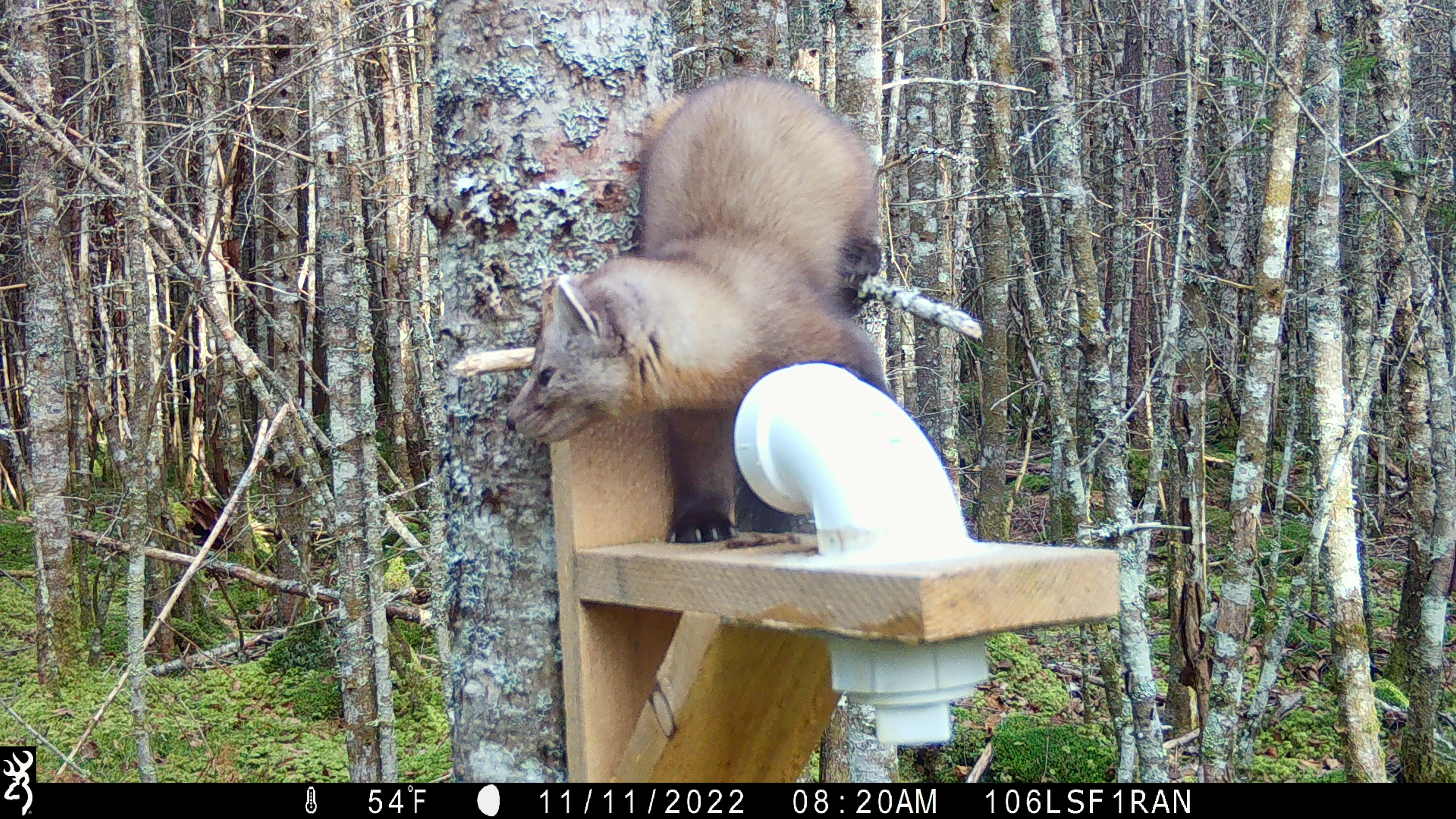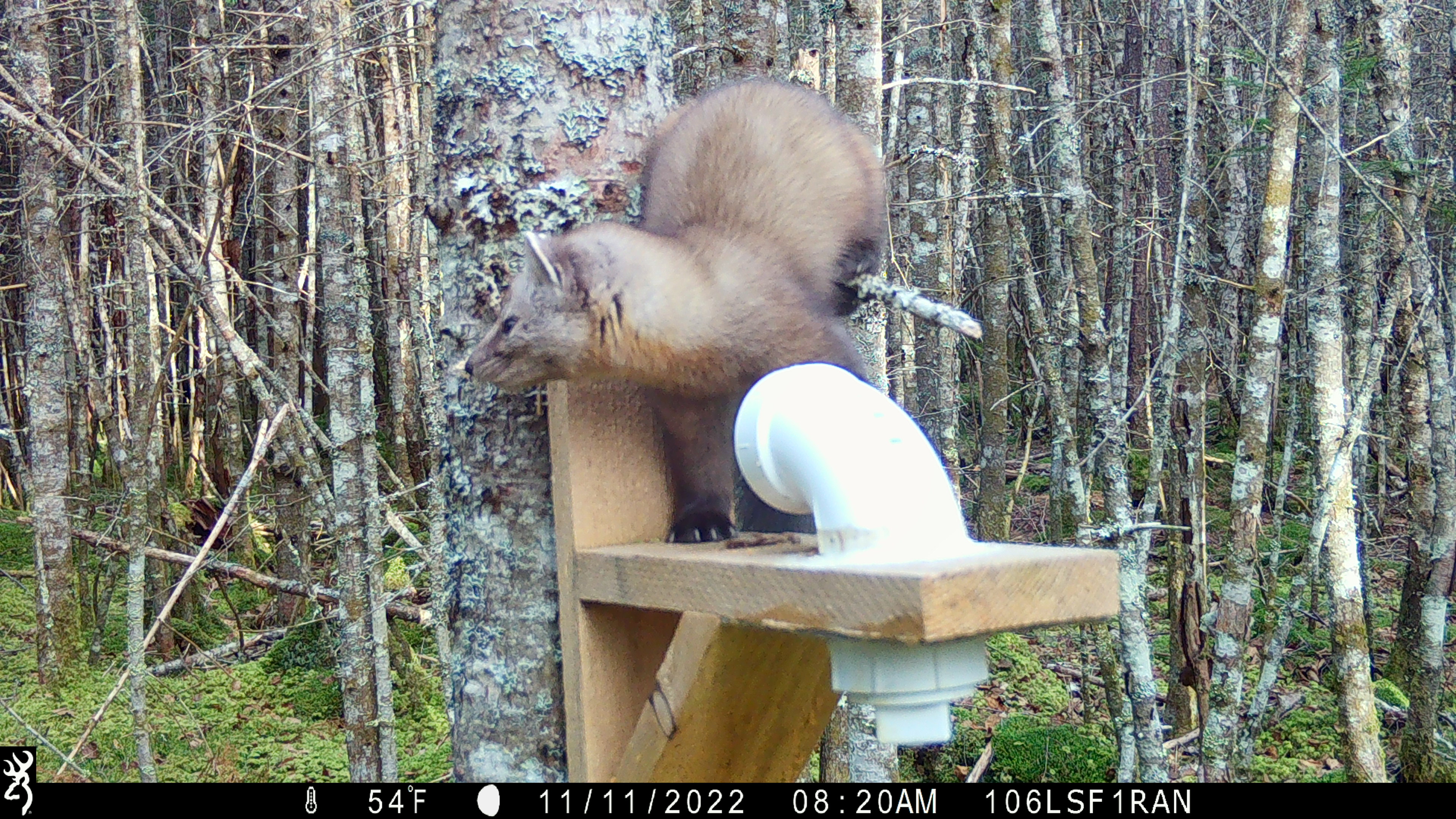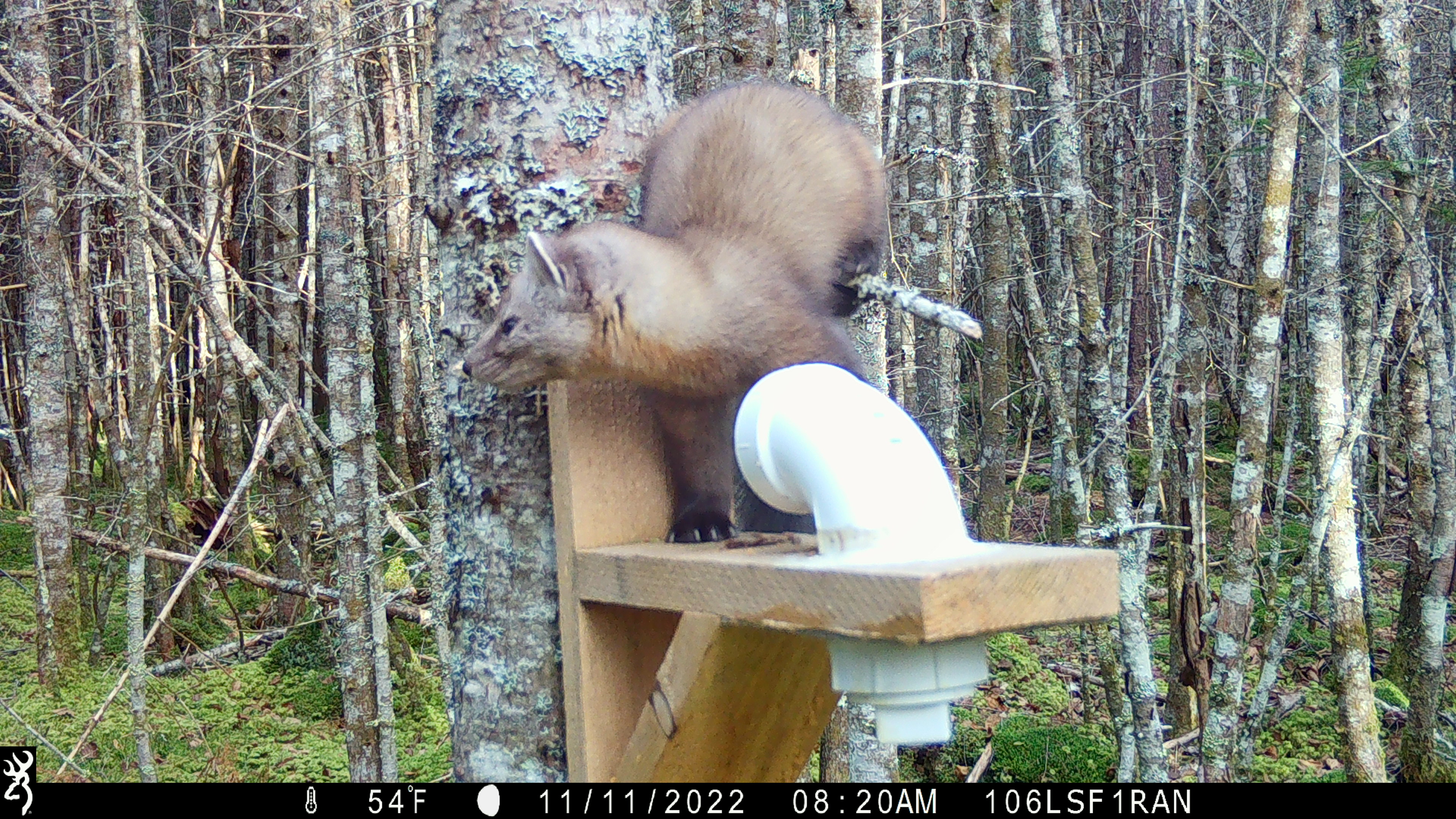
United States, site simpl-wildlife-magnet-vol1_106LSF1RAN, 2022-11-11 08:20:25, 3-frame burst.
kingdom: Animalia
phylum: Chordata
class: Mammalia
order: Carnivora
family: Mustelidae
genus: Martes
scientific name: Martes americana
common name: american marten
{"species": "american marten (Martes americana)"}